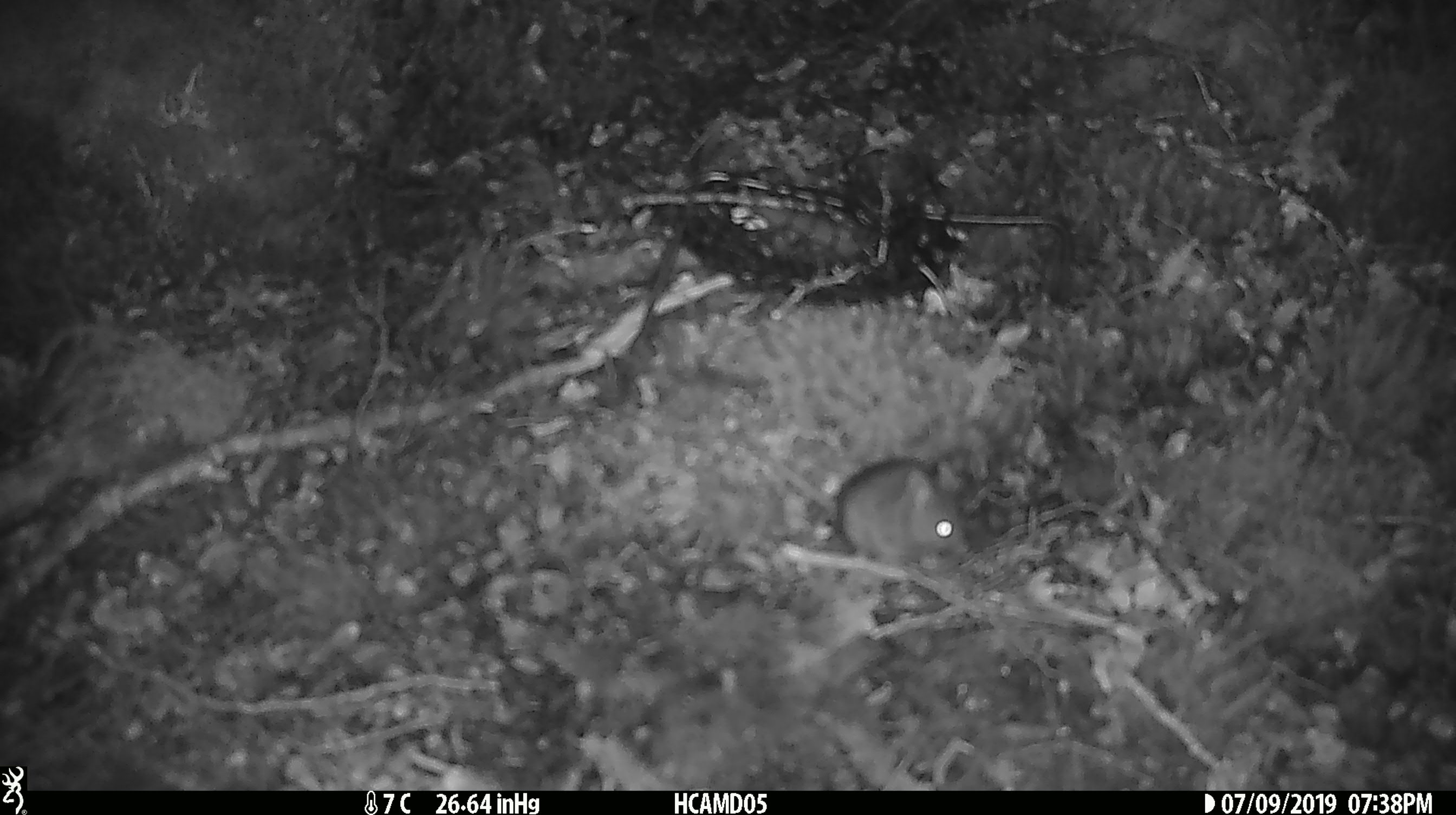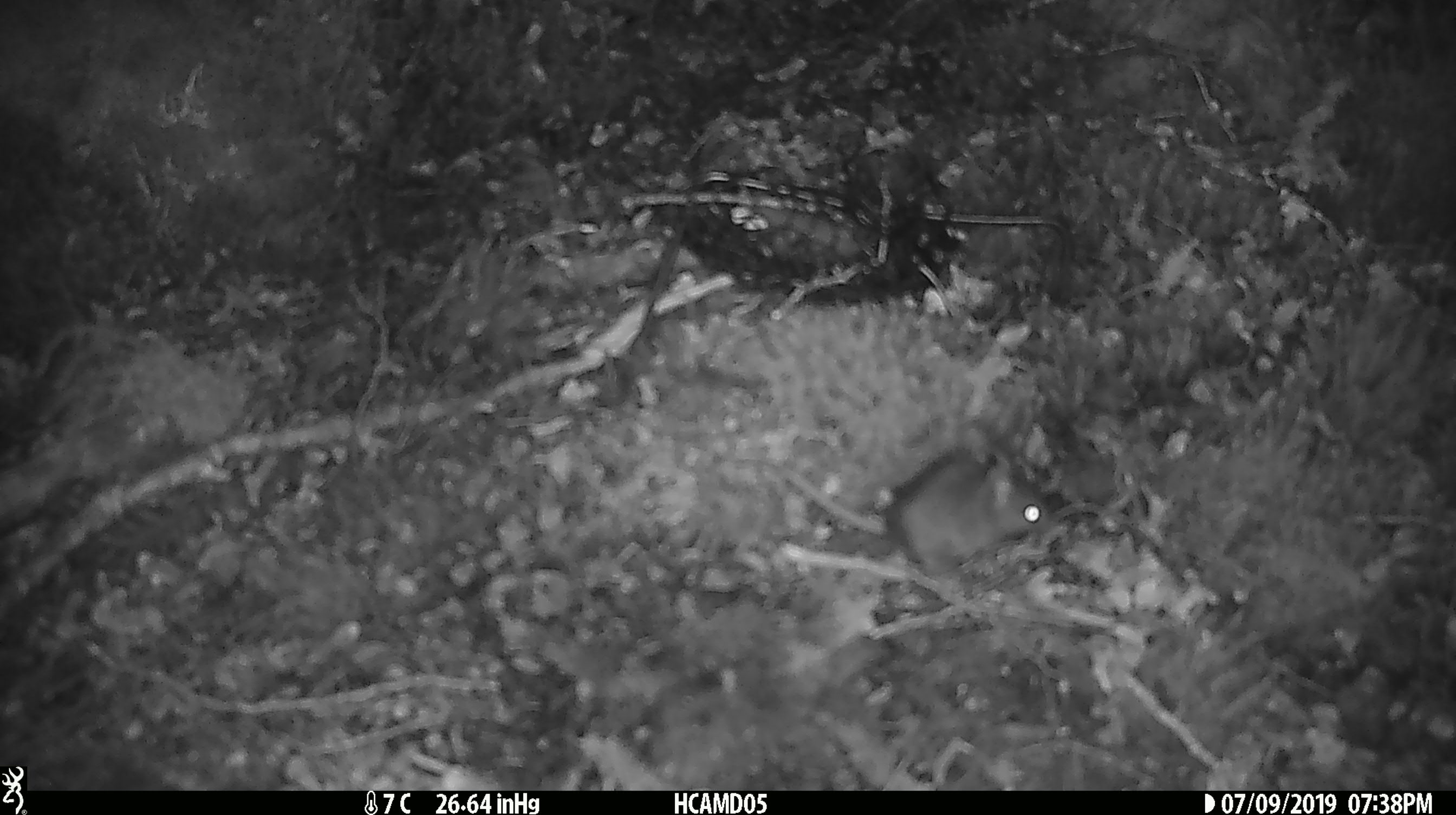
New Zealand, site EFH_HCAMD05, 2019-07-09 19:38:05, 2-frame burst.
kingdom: Animalia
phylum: Chordata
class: Mammalia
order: Rodentia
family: Muridae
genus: Mus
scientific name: Mus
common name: mouse